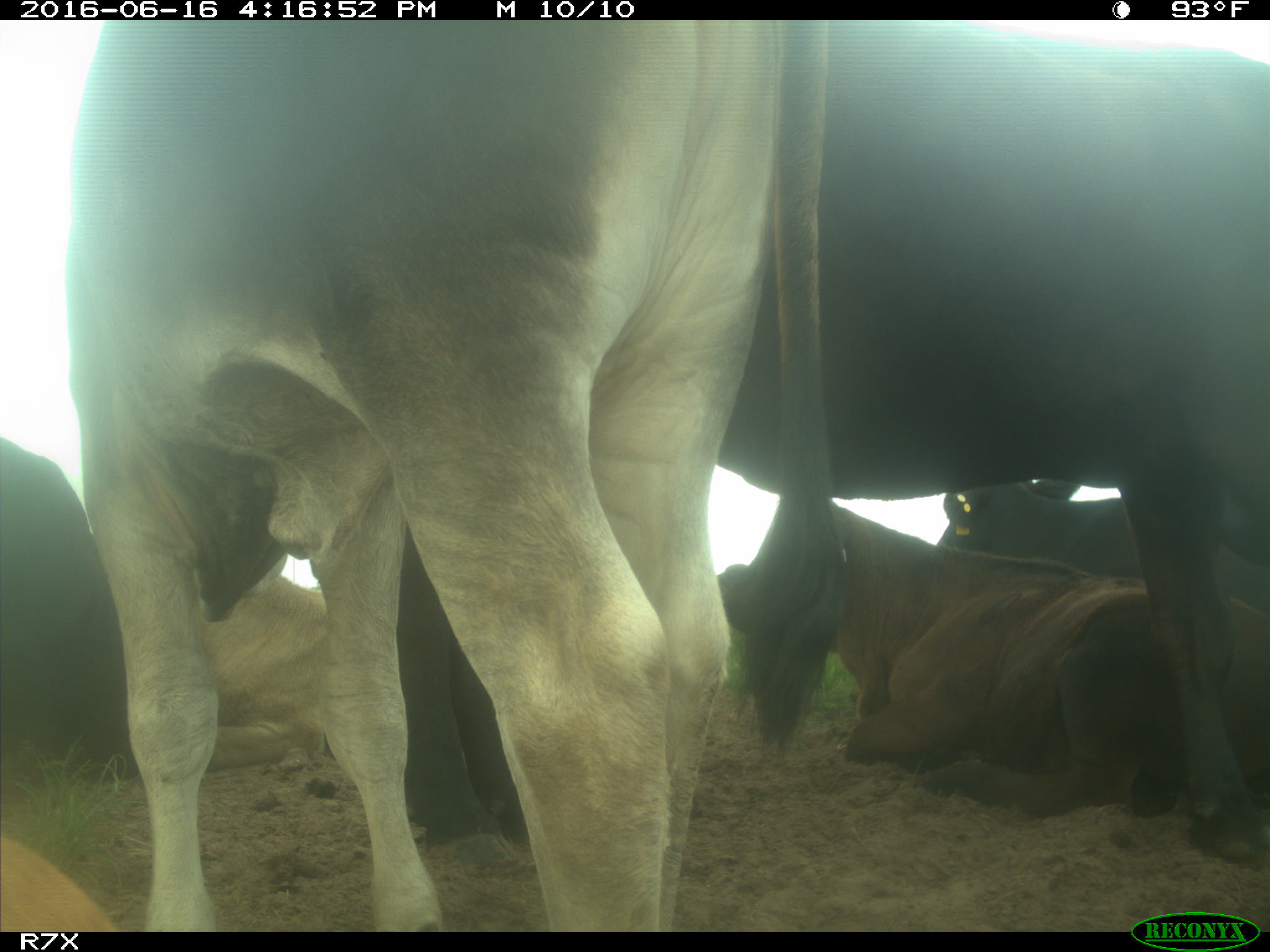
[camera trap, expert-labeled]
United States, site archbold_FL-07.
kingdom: Animalia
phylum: Chordata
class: Mammalia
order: Artiodactyla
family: Bovidae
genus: Bos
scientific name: Bos taurus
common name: domestic cow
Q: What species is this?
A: Bos taurus (domestic cow).